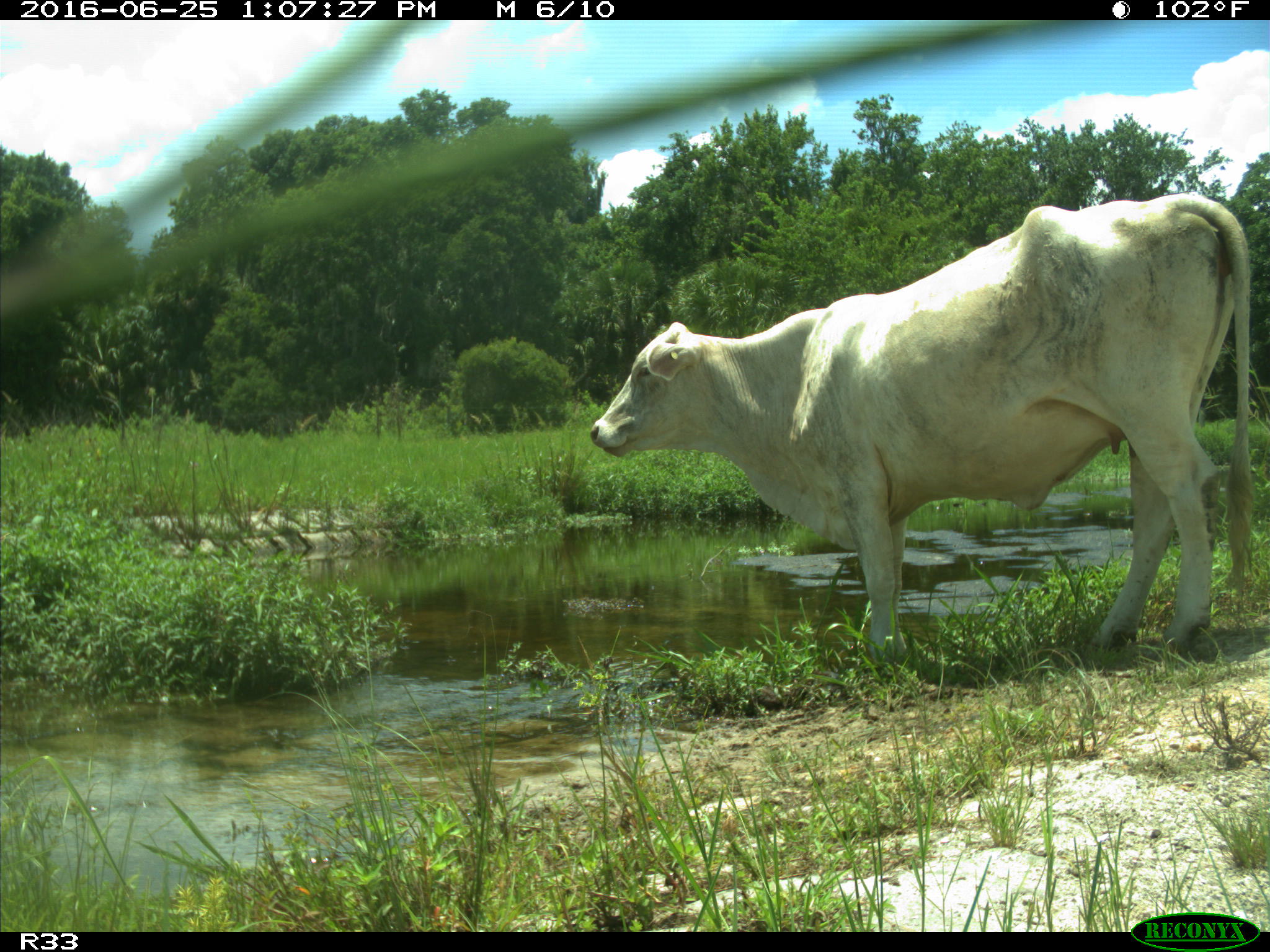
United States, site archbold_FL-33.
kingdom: Animalia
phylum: Chordata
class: Mammalia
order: Artiodactyla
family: Bovidae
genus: Bos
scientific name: Bos taurus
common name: domestic cow